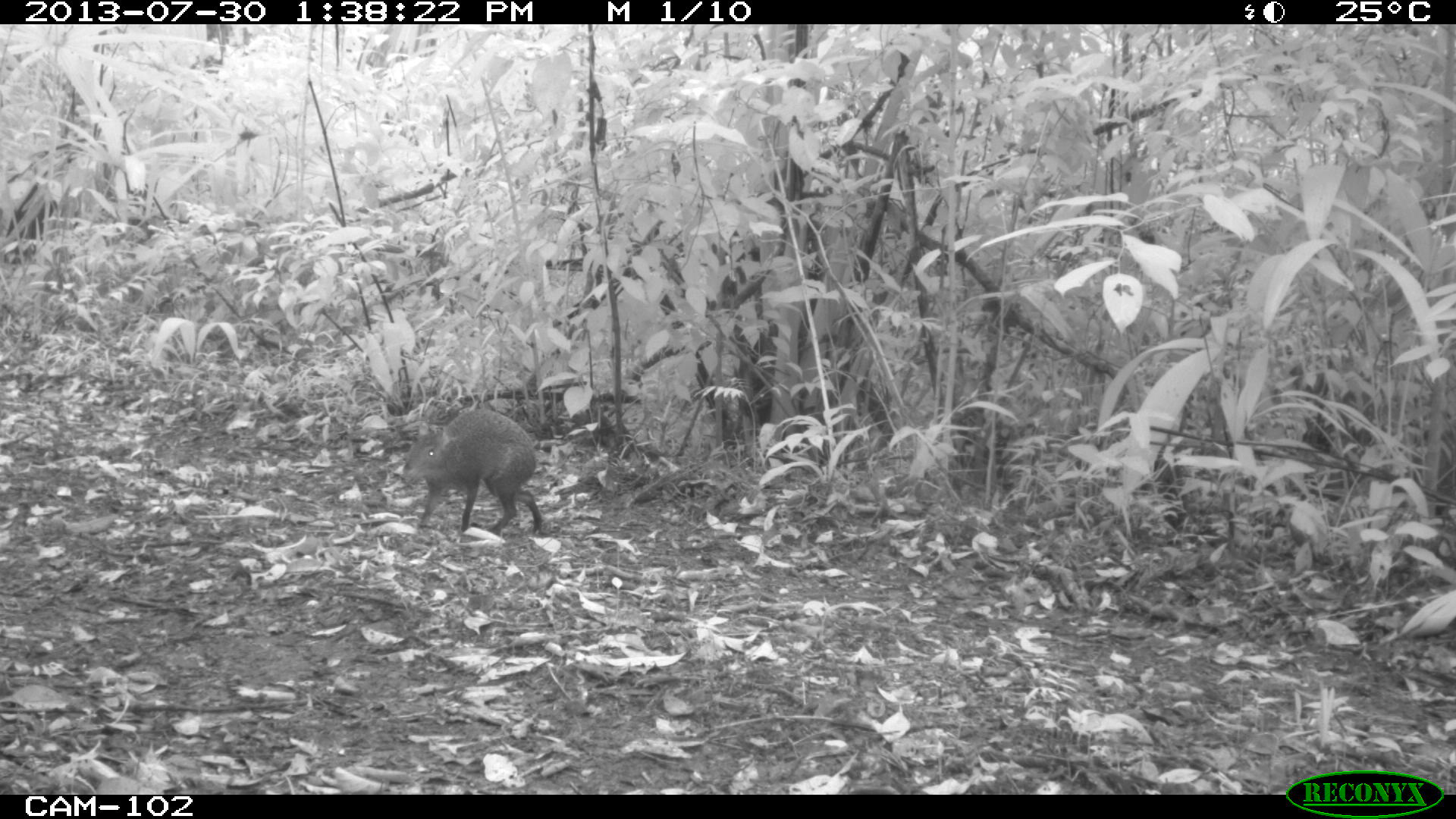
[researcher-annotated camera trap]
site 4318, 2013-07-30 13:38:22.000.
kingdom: Animalia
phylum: Chordata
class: Mammalia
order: Rodentia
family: Dasyproctidae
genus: Dasyprocta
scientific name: Dasyprocta punctata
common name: central american agouti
Dasyprocta punctata (central american agouti), count 1.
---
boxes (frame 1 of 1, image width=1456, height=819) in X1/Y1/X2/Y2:
dasyprocta punctata: 400/408/545/532